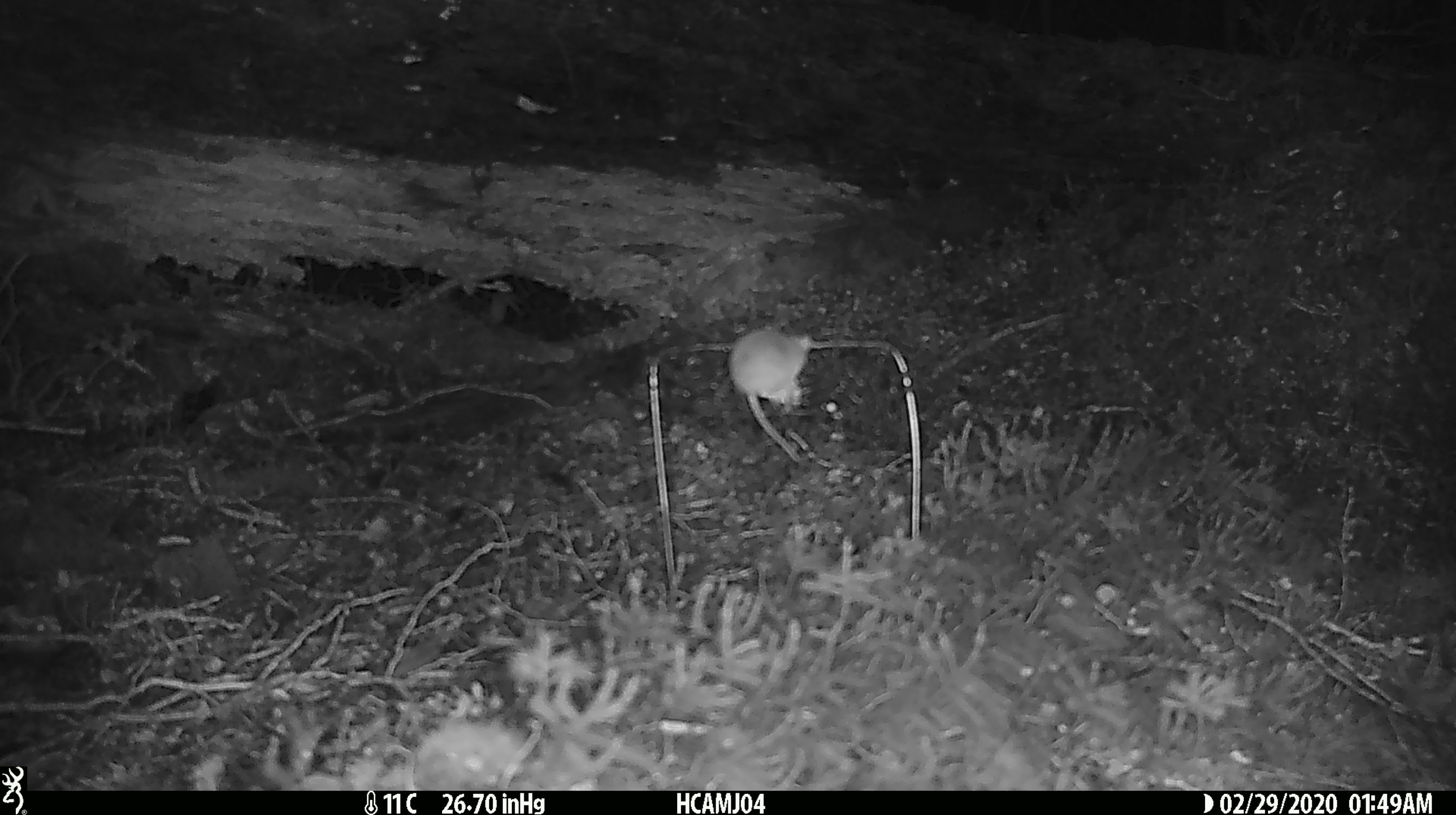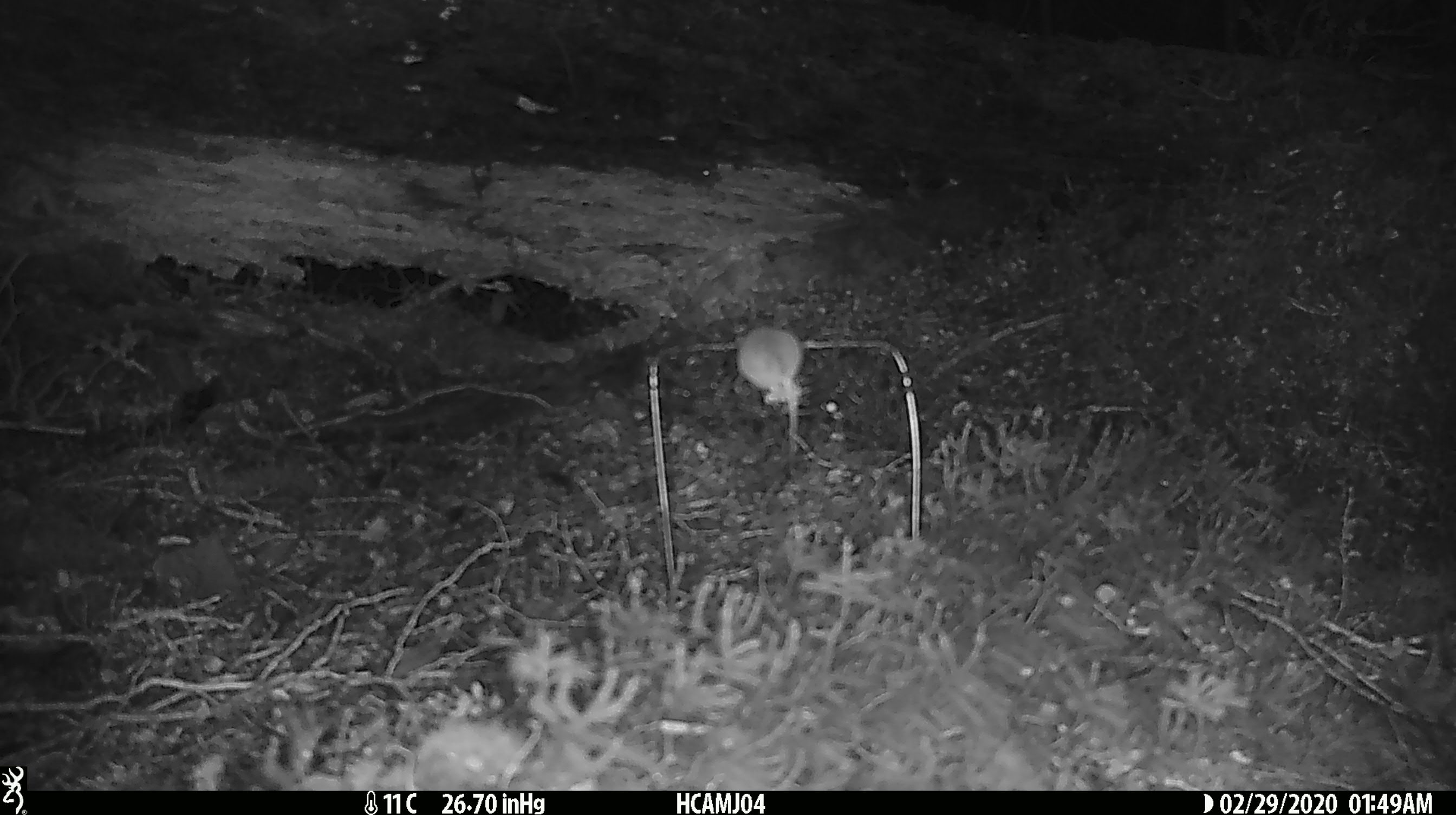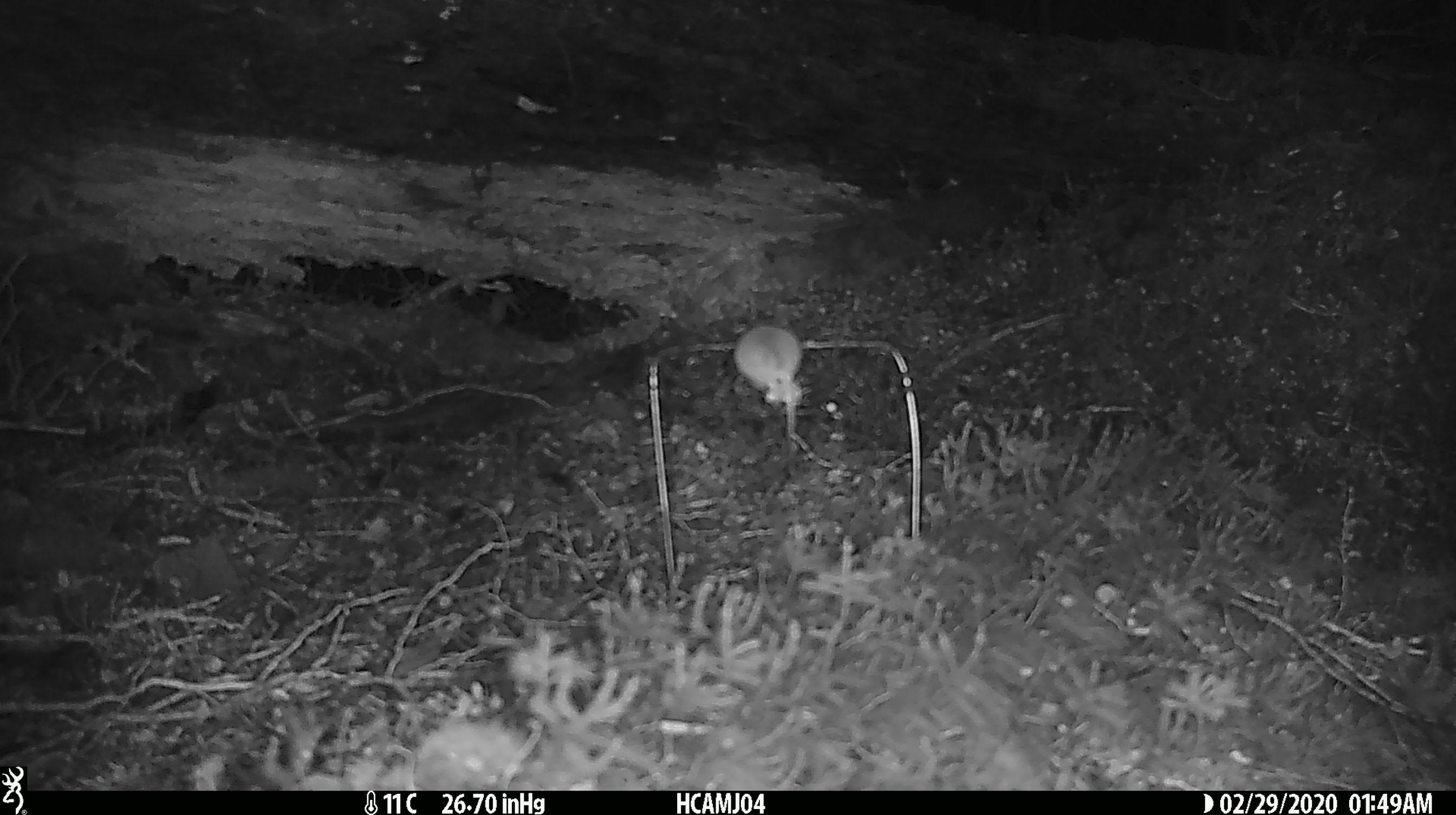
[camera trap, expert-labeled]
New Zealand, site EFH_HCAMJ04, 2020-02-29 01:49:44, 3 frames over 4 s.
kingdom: Animalia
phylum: Chordata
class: Mammalia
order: Rodentia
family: Muridae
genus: Mus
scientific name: Mus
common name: mouse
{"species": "mouse (Mus)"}